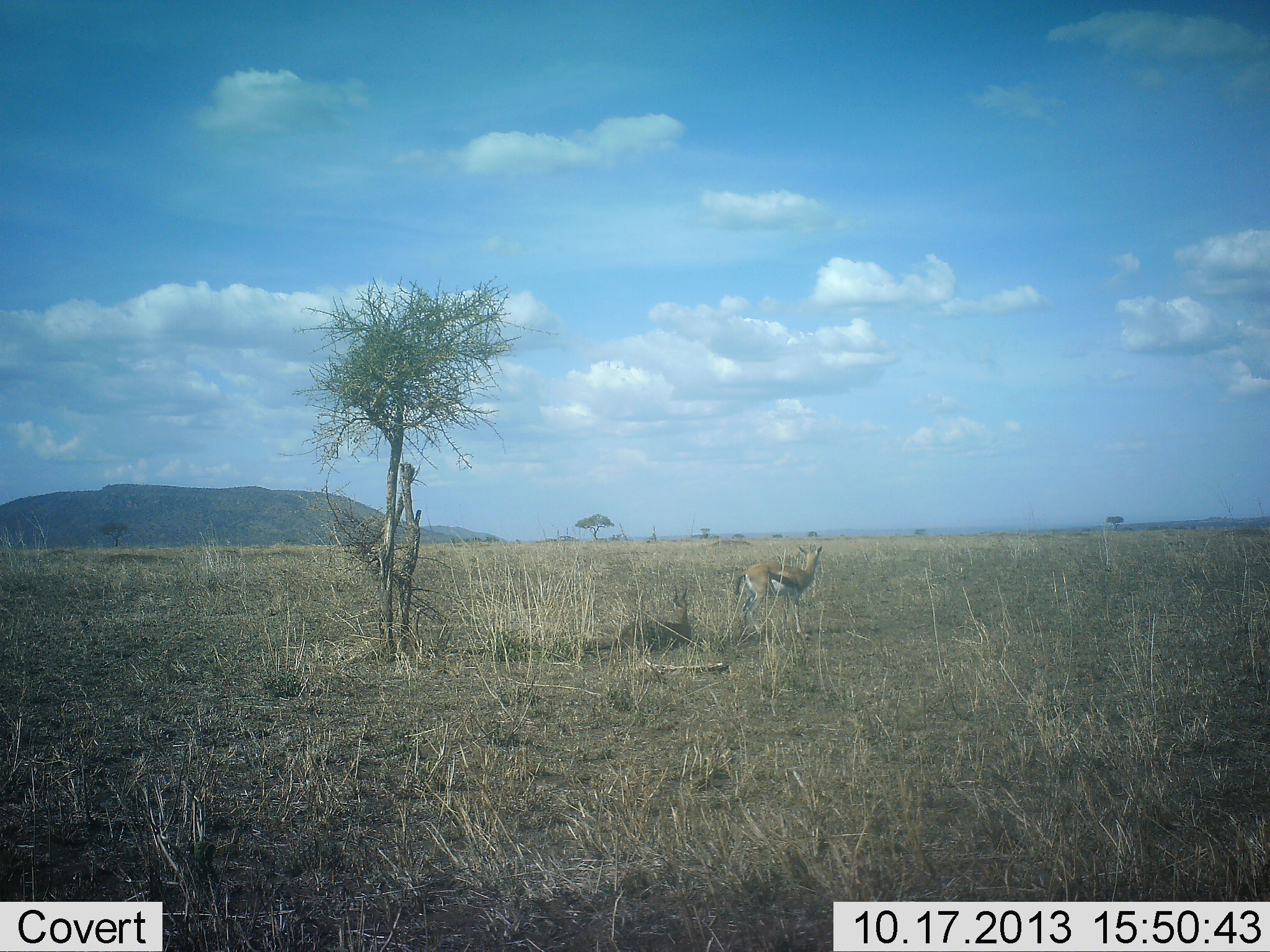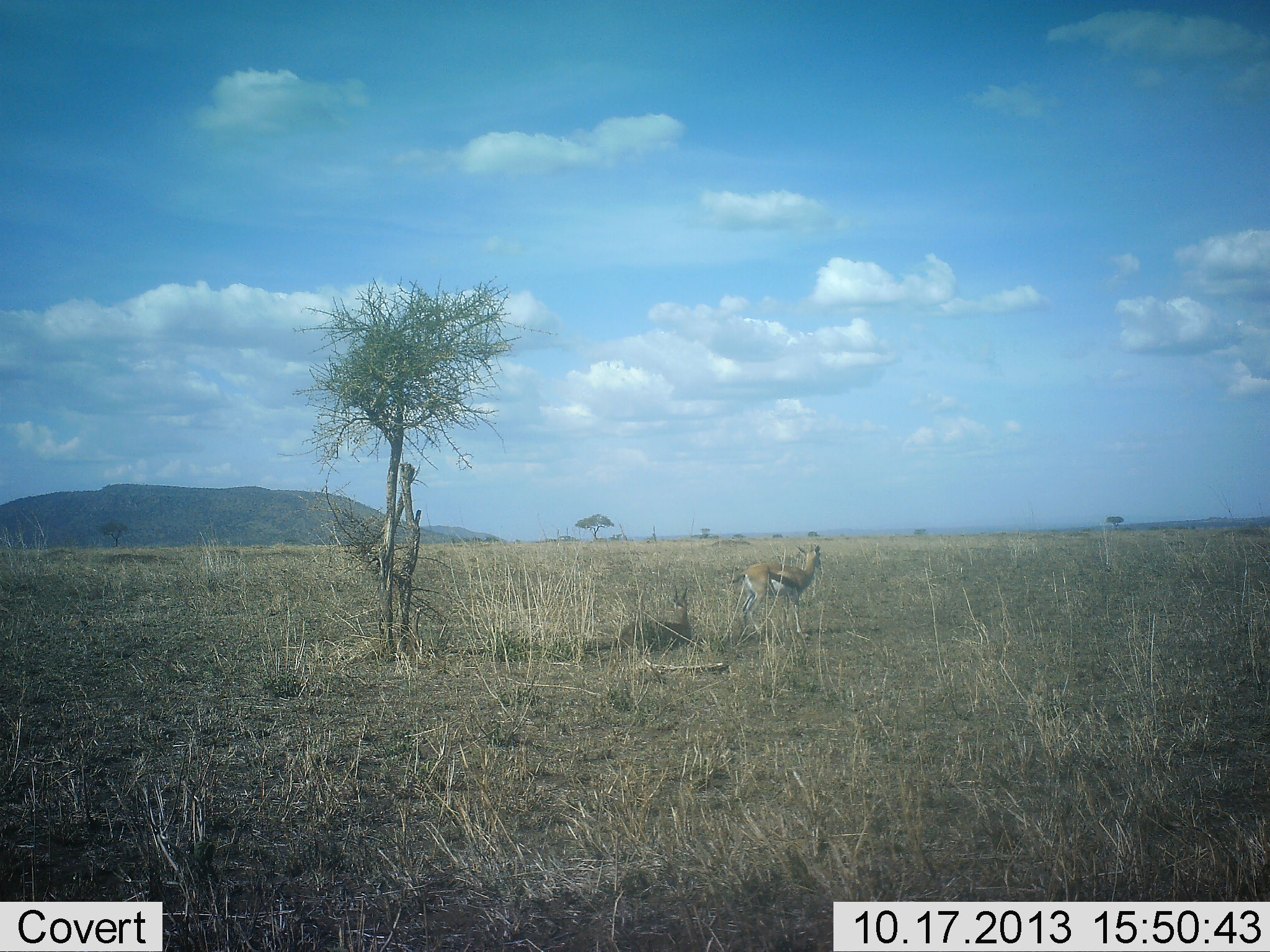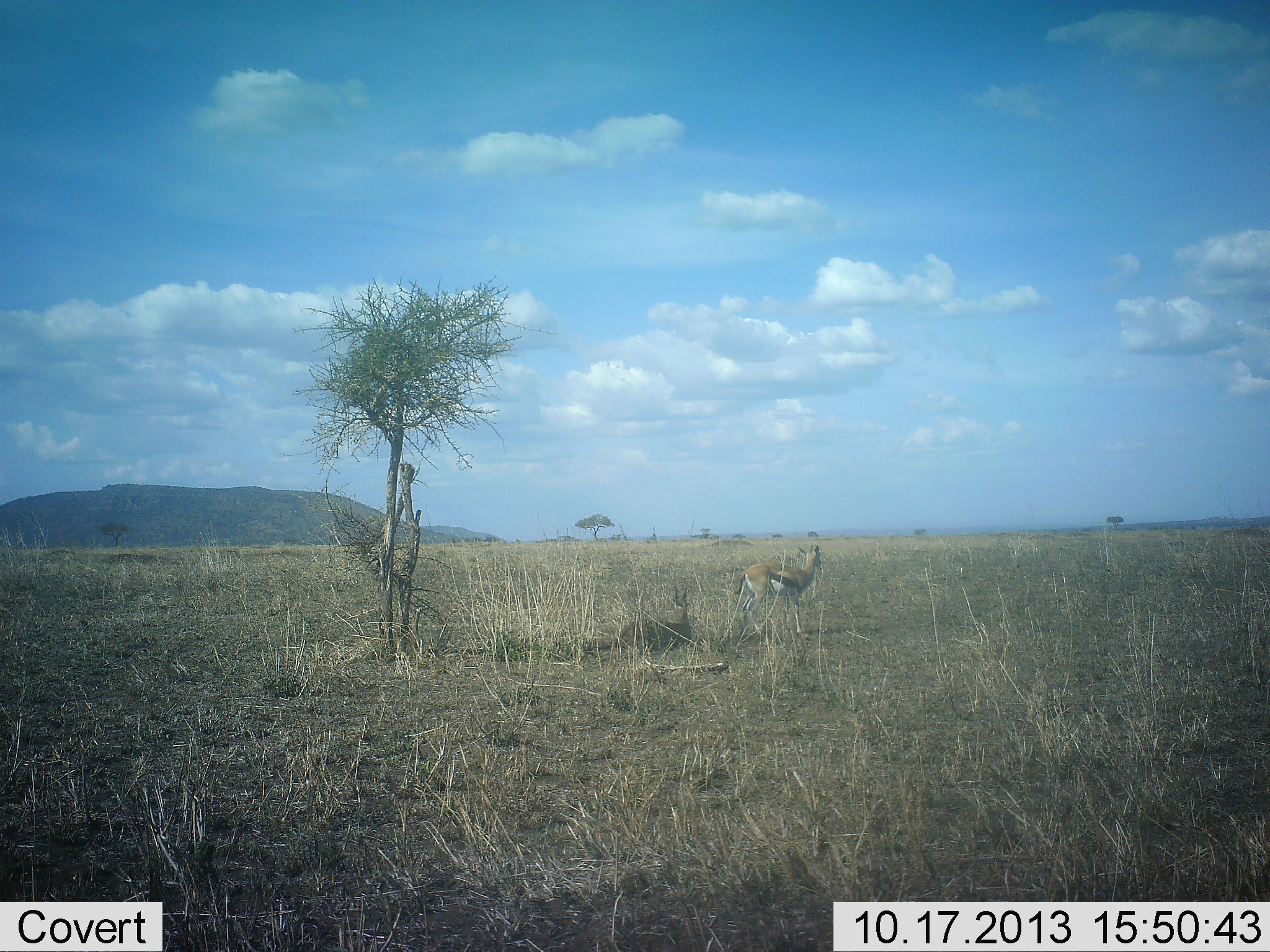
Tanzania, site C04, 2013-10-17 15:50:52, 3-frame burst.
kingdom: Animalia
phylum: Chordata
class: Mammalia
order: Artiodactyla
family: Bovidae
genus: Eudorcas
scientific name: Eudorcas thomsonii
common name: thomson's gazelle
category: gazellethomsons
Gazellethomsons (thomson's gazelle) (Eudorcas thomsonii), count 2. Behavior (volunteer vote fractions): standing 100%, resting 40%, moving 0%, interacting 0%. Young present (vote fraction): 0%. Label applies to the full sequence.